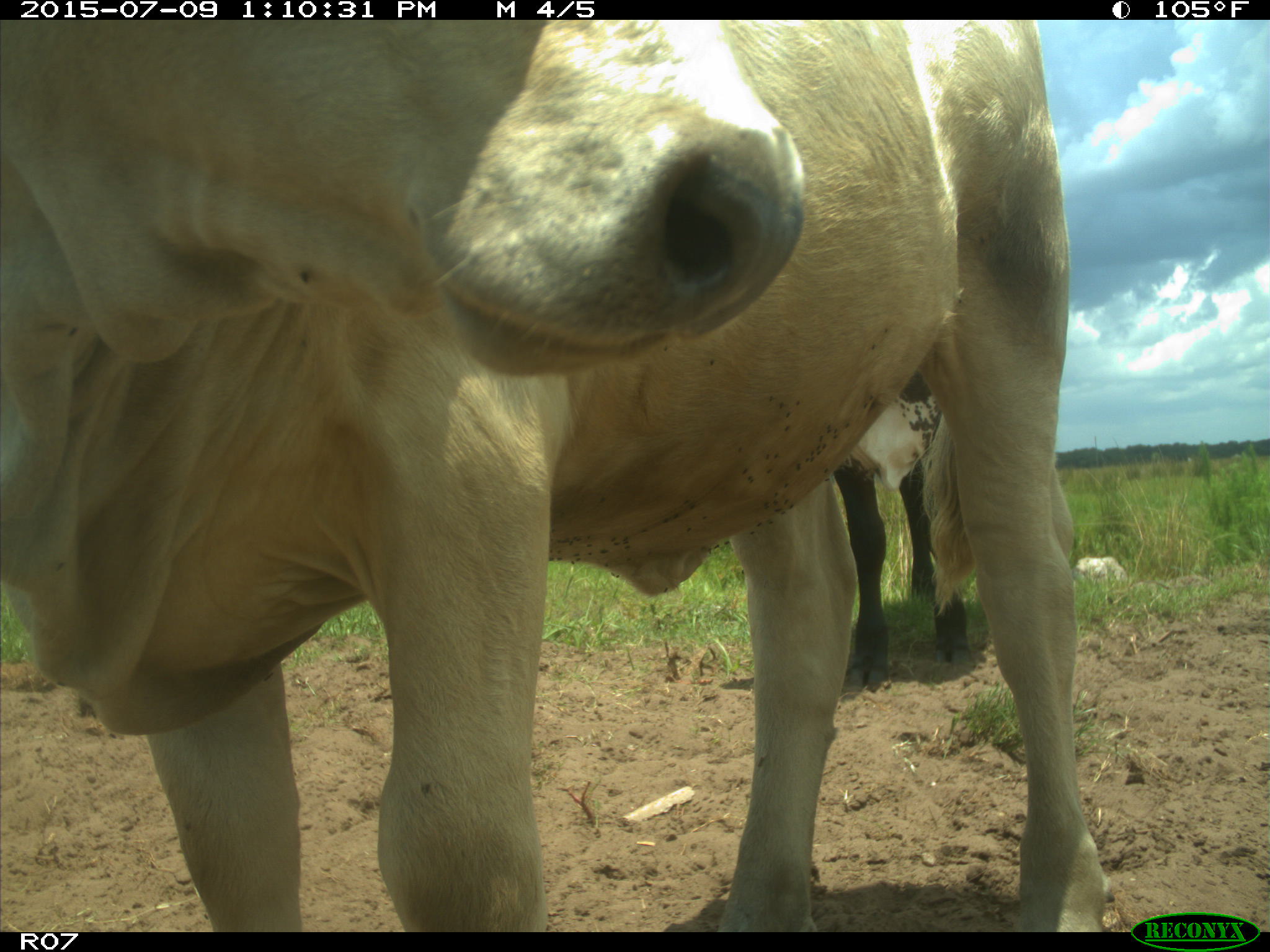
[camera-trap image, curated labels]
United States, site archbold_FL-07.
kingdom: Animalia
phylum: Chordata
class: Mammalia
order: Artiodactyla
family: Bovidae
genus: Bos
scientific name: Bos taurus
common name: domestic cow